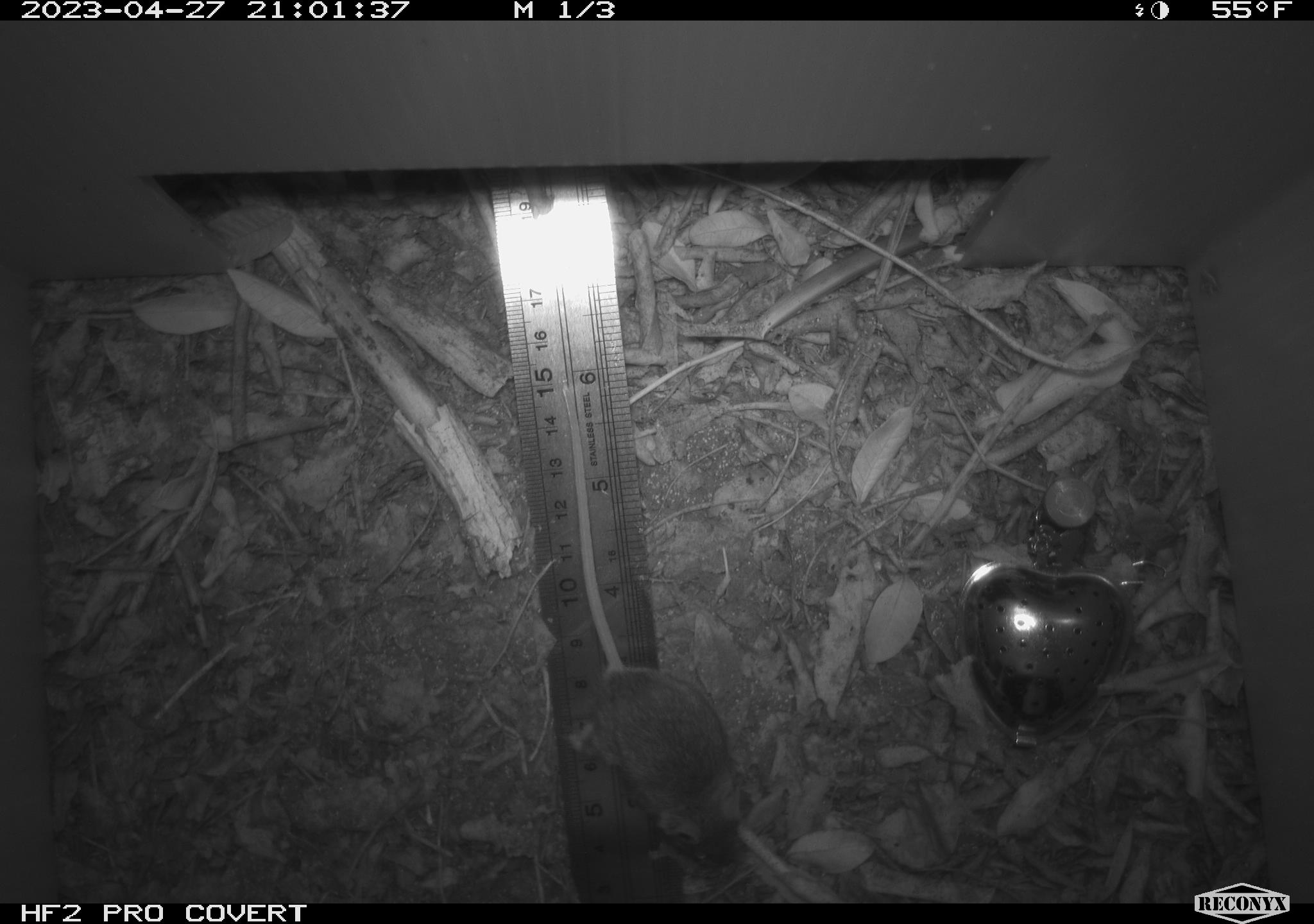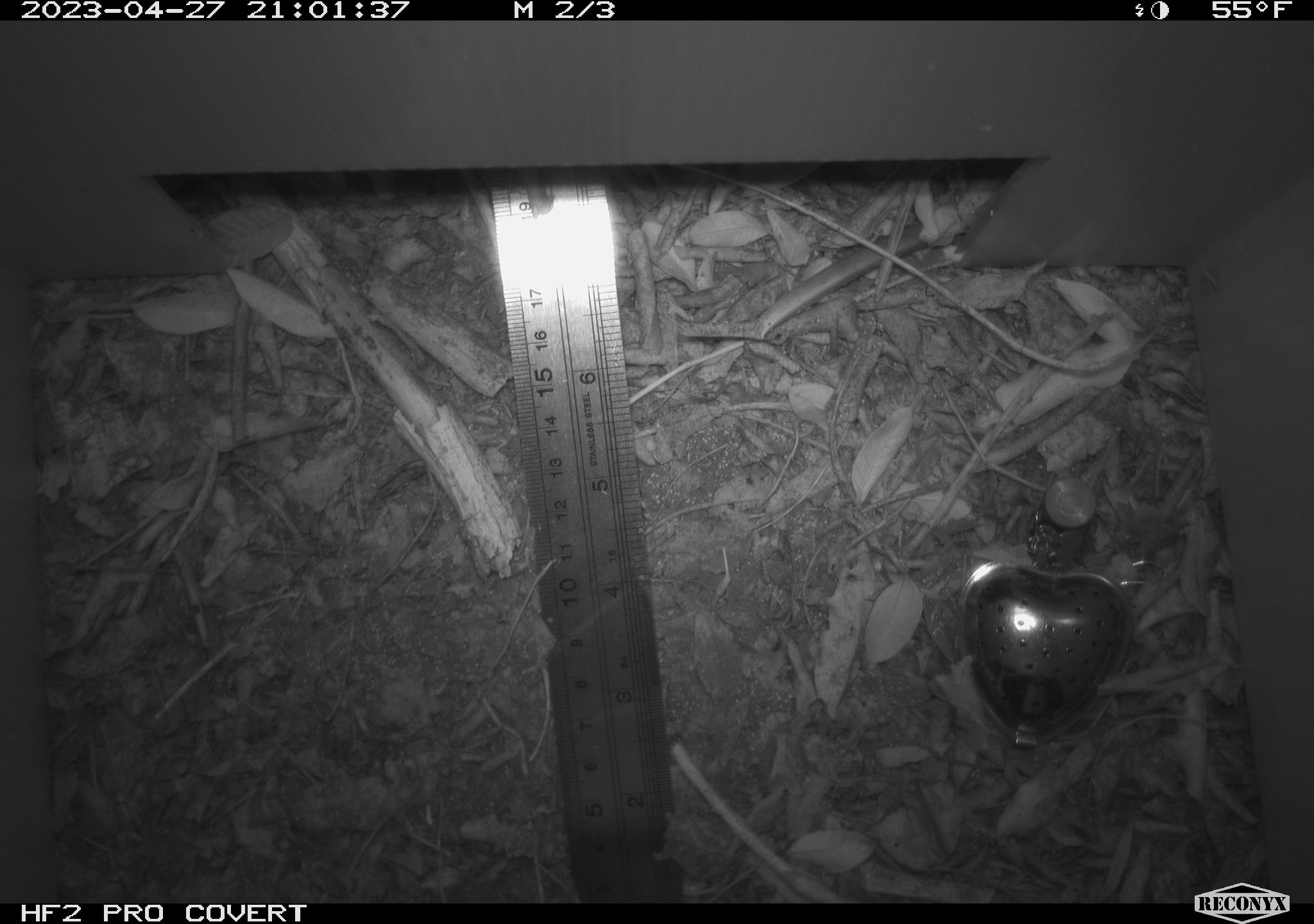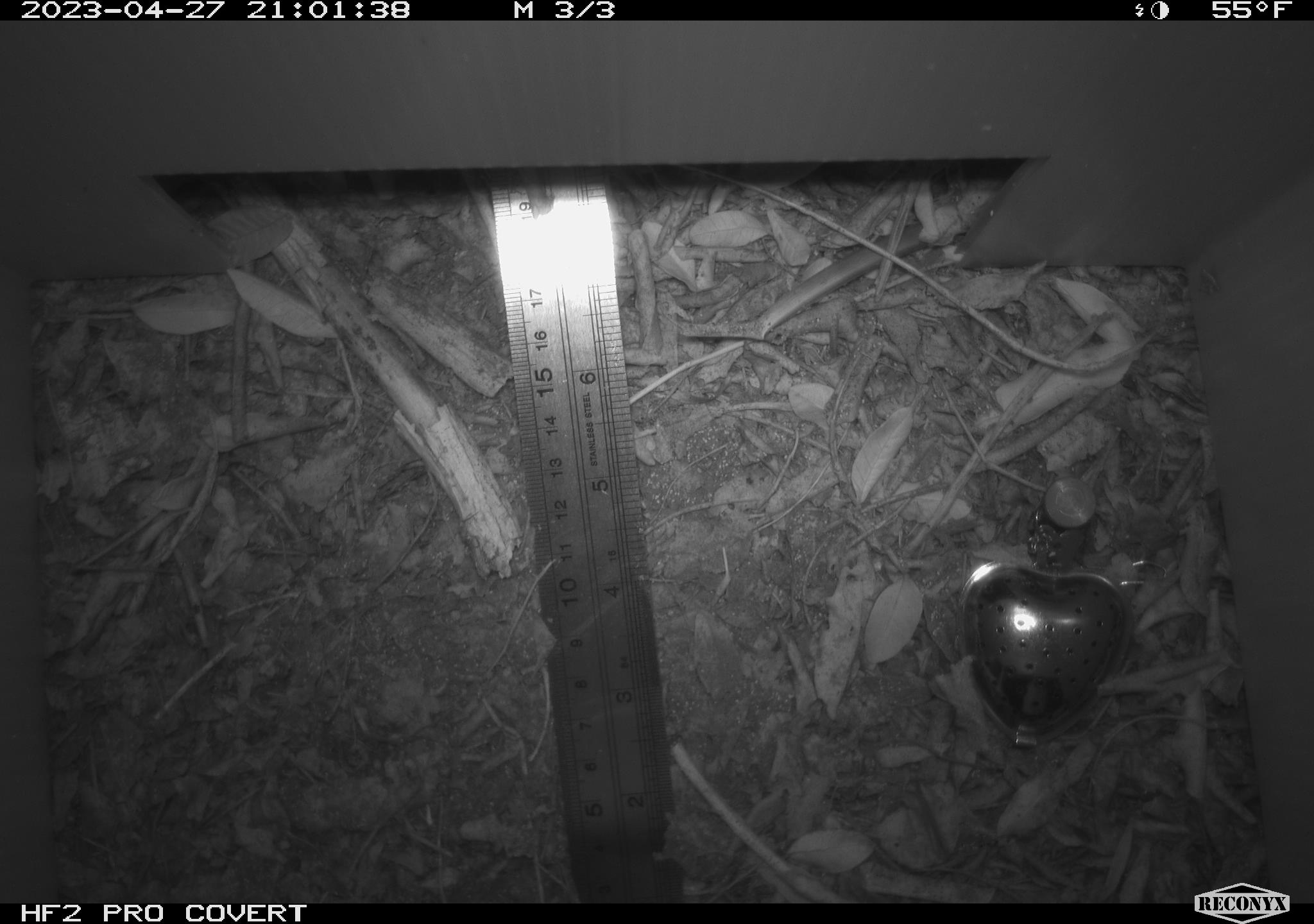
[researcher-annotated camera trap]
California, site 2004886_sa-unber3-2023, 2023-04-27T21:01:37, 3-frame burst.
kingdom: Animalia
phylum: Chordata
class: Mammalia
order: Rodentia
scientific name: Rodentia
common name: mouse species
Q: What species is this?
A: Mouse species (Rodentia).